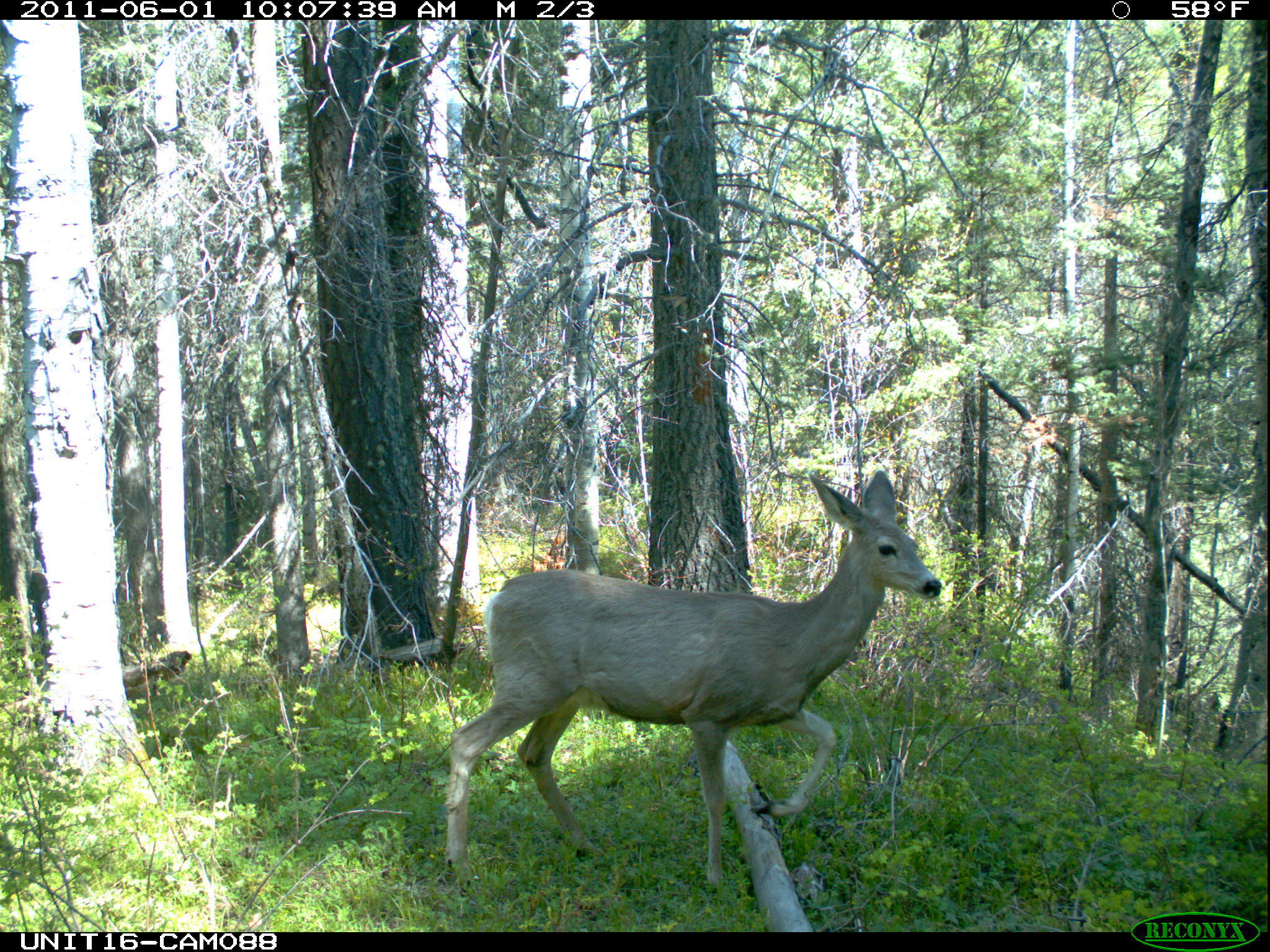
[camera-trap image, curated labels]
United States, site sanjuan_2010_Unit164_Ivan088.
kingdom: Animalia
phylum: Chordata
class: Mammalia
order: Artiodactyla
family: Cervidae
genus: Odocoileus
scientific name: Odocoileus hemionus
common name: mule deer